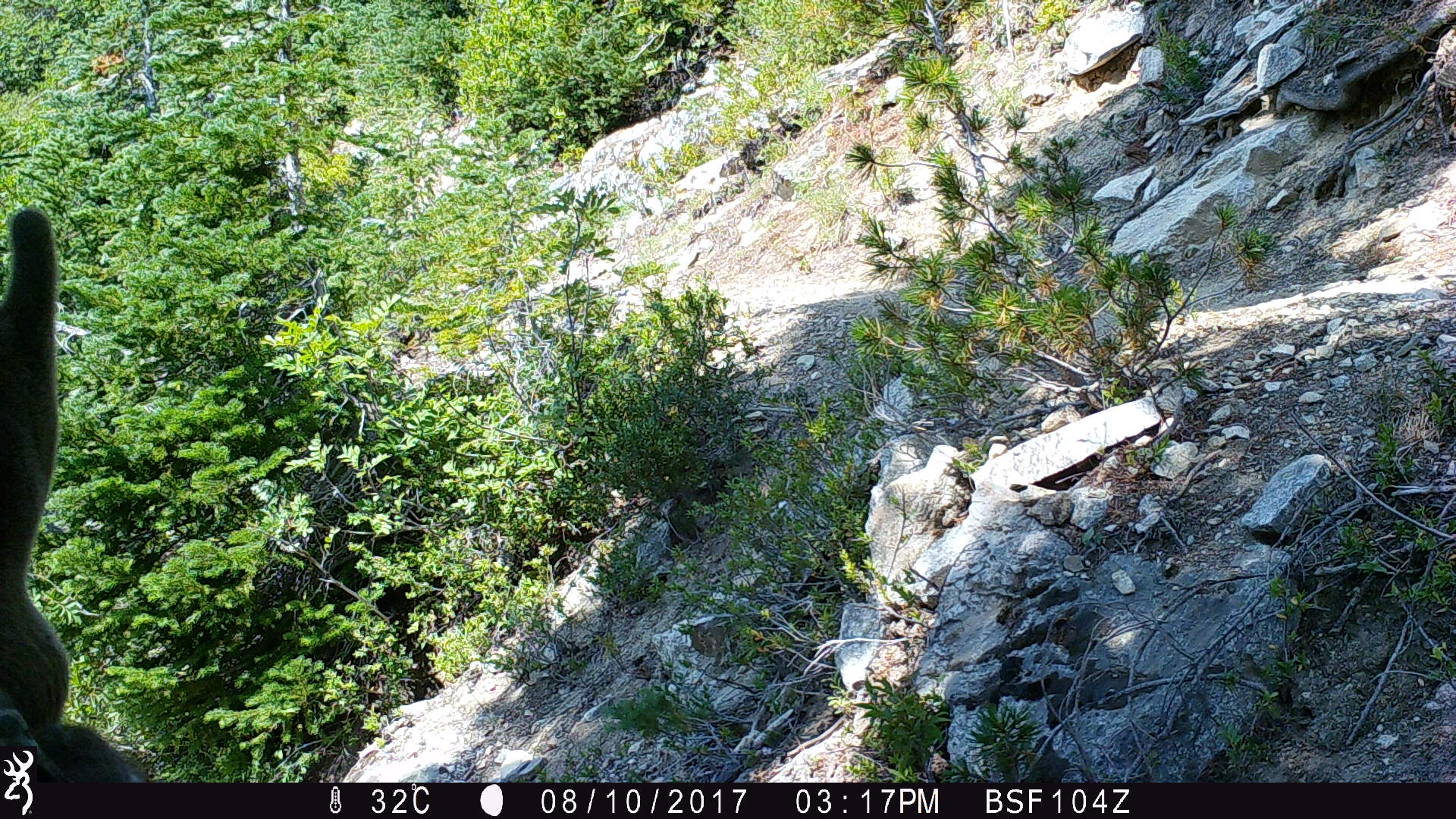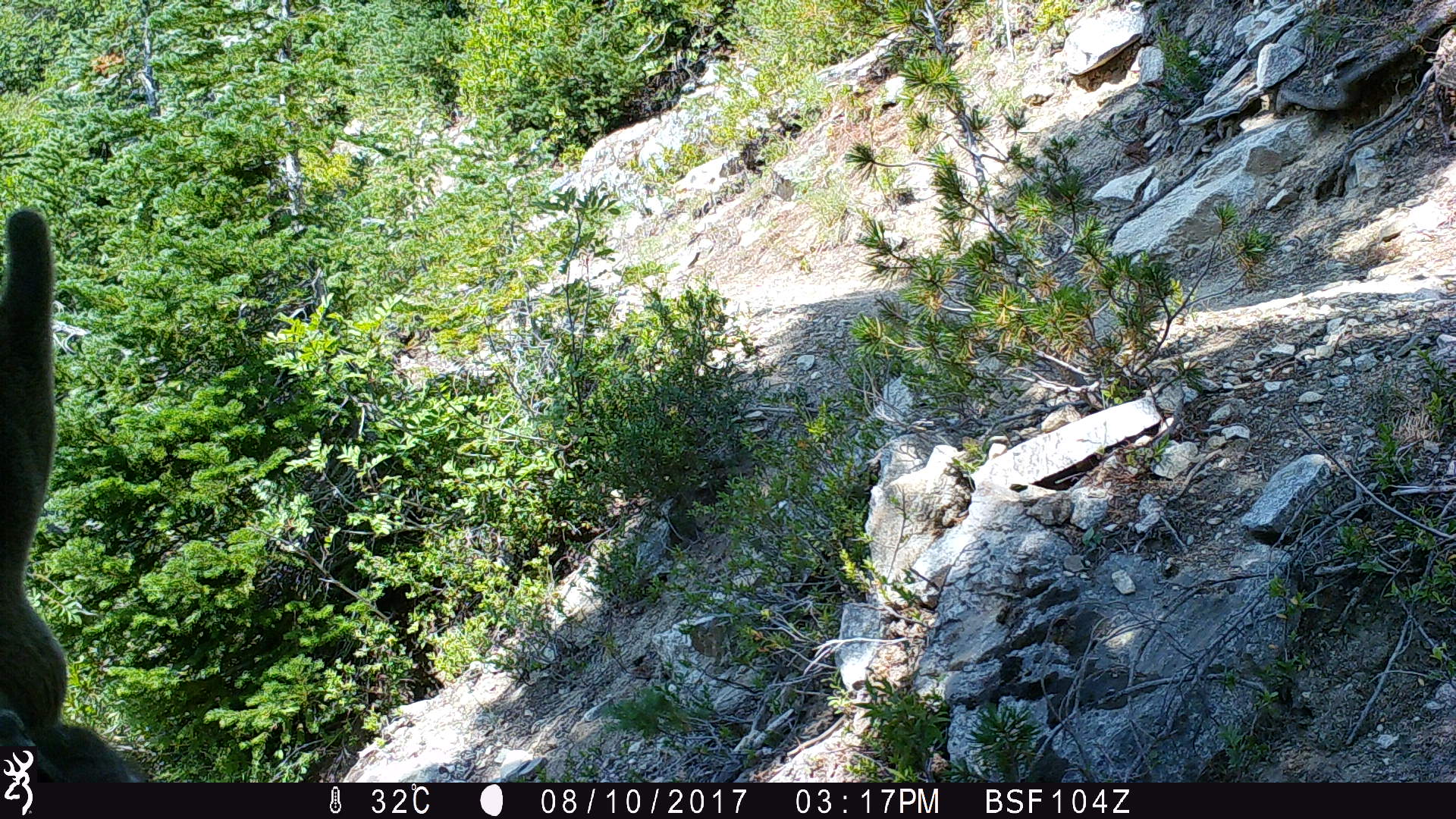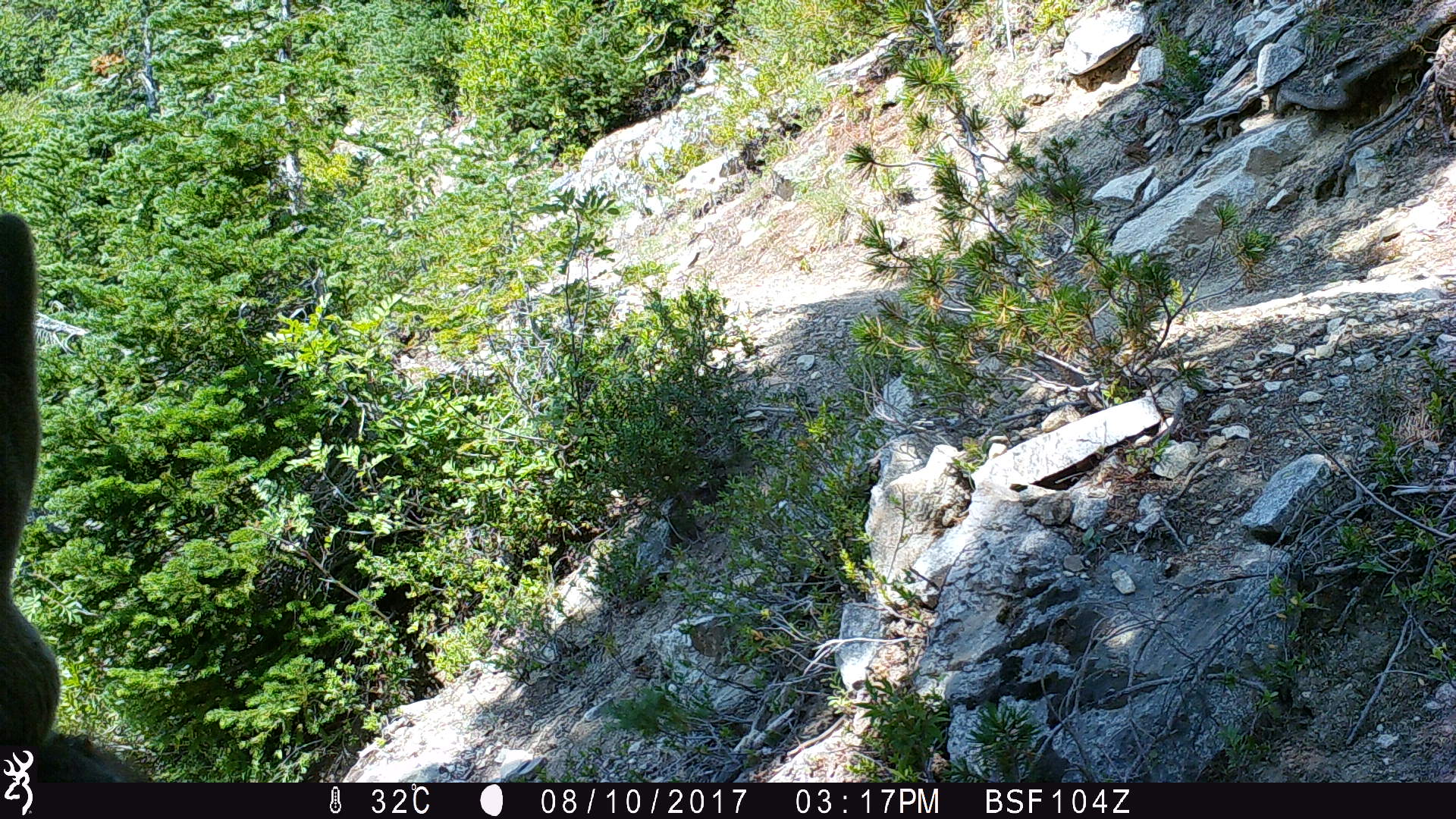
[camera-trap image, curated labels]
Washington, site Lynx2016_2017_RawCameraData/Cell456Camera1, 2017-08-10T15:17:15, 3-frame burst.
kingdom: Animalia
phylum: Chordata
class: Mammalia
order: Artiodactyla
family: Cervidae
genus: Odocoileus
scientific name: Odocoileus hemionus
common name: mule deer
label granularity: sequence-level